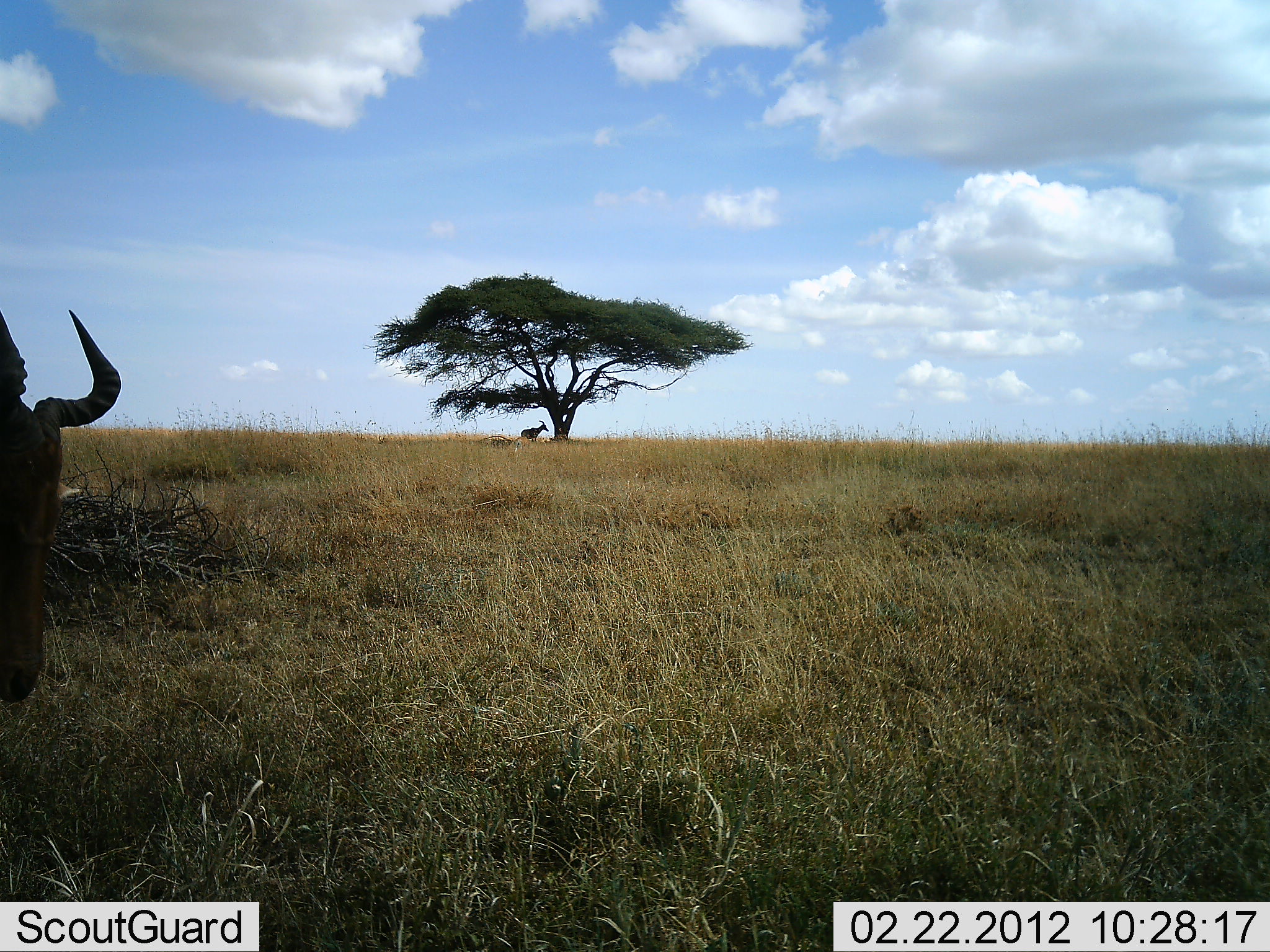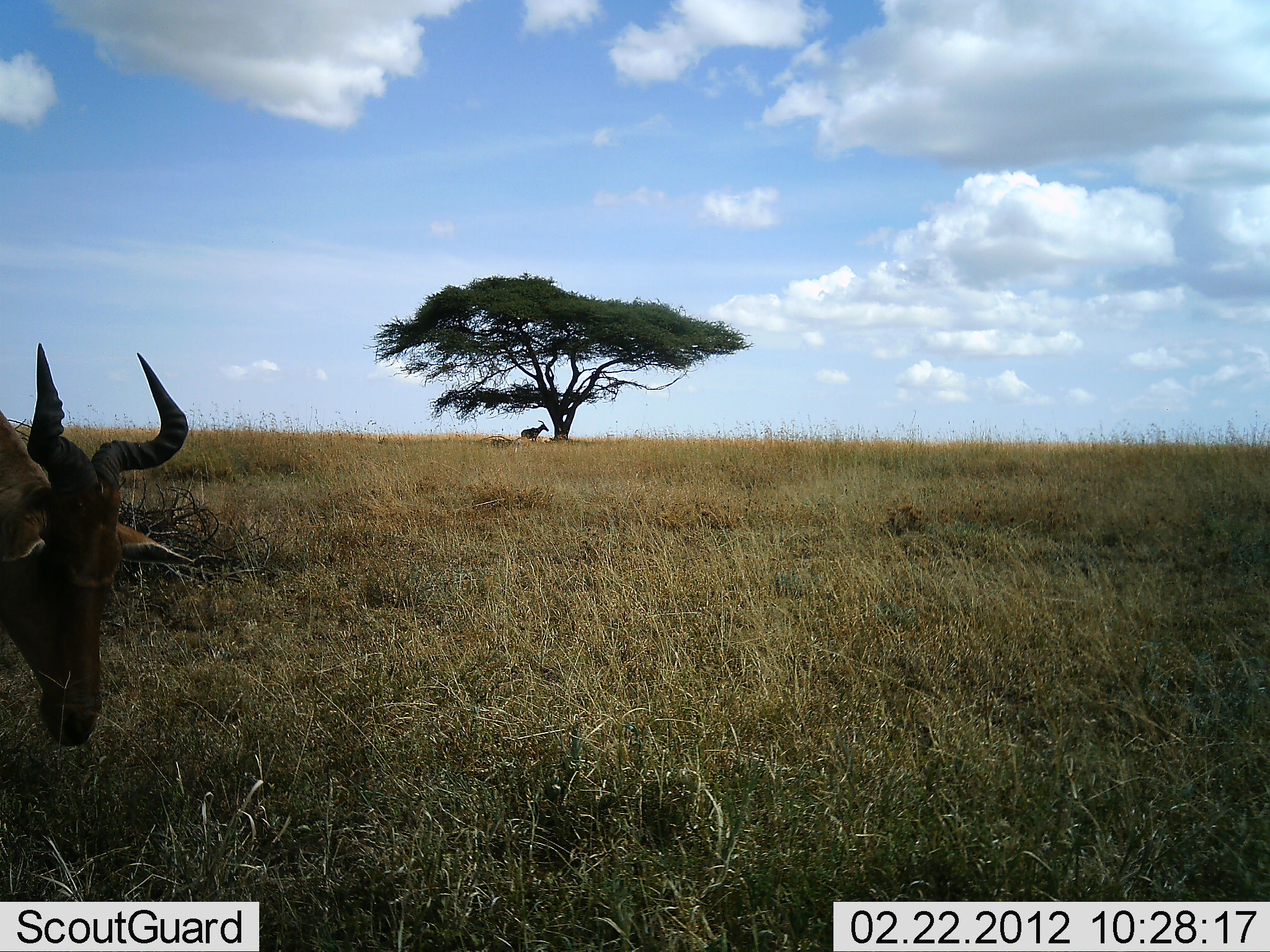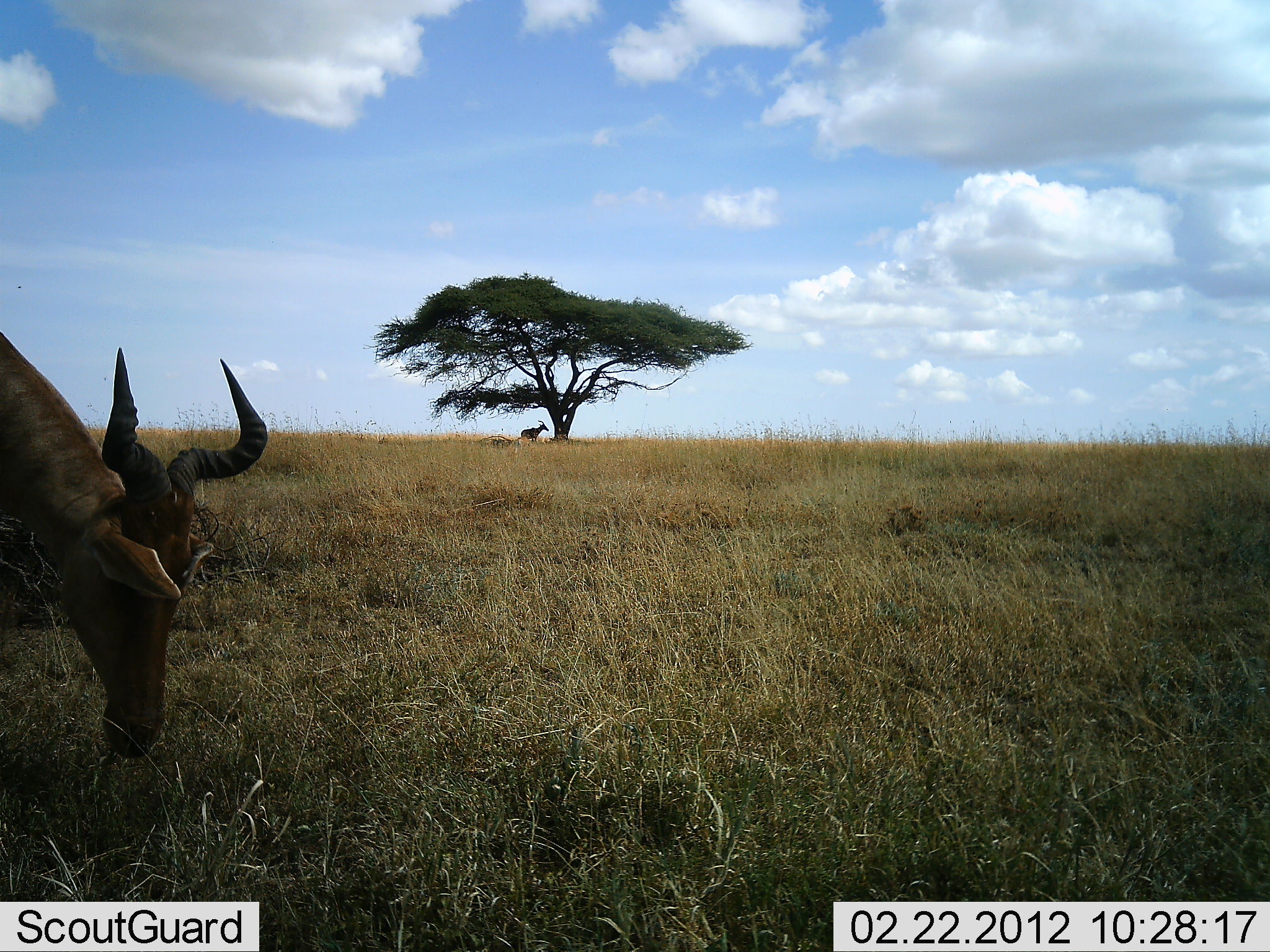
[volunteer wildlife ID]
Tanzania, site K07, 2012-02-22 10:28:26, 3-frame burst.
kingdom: Animalia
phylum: Chordata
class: Mammalia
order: Artiodactyla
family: Bovidae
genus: Alcelaphus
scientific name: Alcelaphus buselaphus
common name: hartebeest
Hartebeest (Alcelaphus buselaphus), count 1. Behavior (volunteer vote fractions): standing 60%, resting 0%, moving 7%, interacting 0%. Young present (vote fraction): 0%. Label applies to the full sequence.